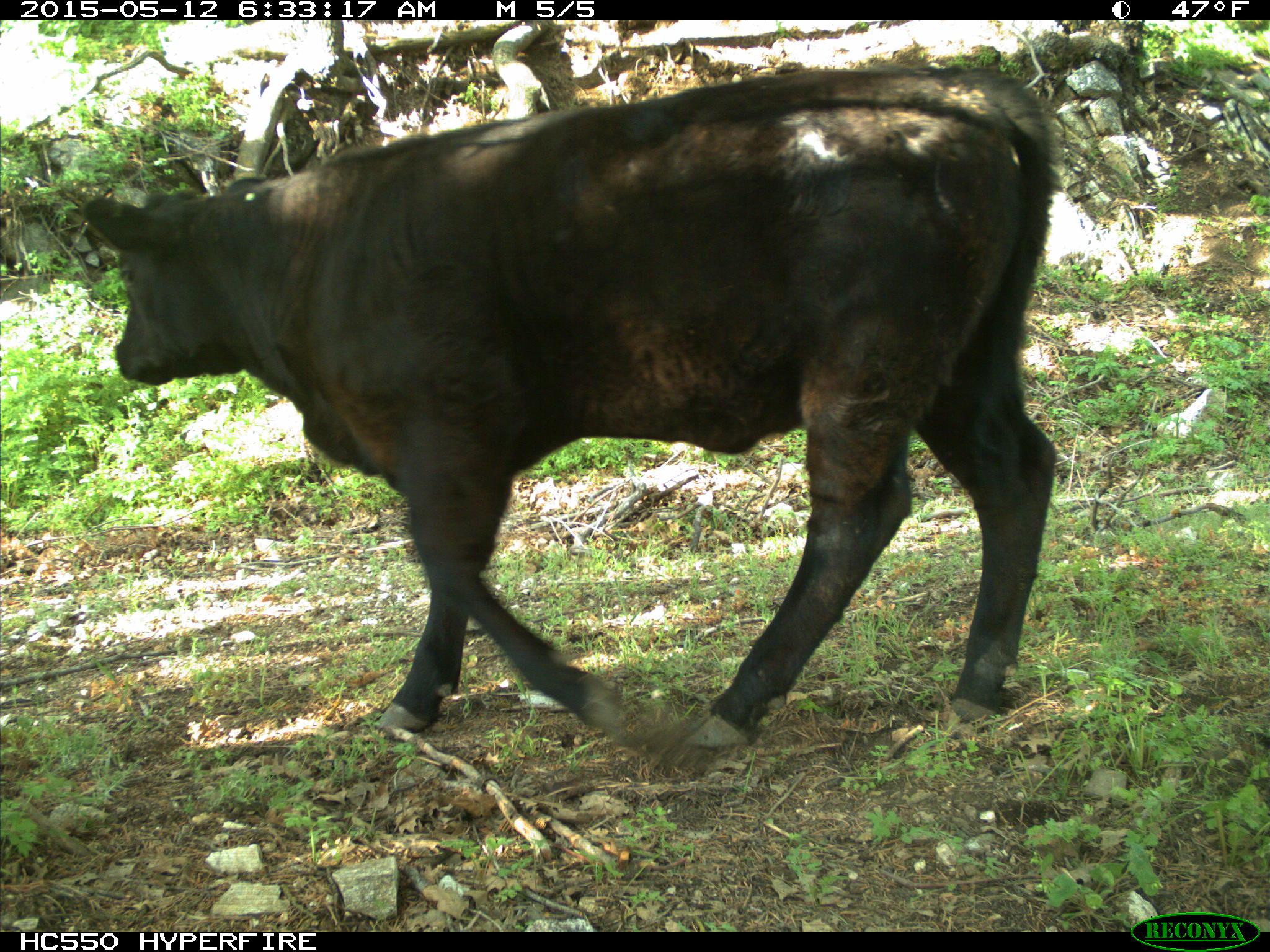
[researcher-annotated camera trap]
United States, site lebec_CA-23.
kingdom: Animalia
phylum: Chordata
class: Mammalia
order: Artiodactyla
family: Bovidae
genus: Bos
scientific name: Bos taurus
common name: domestic cow